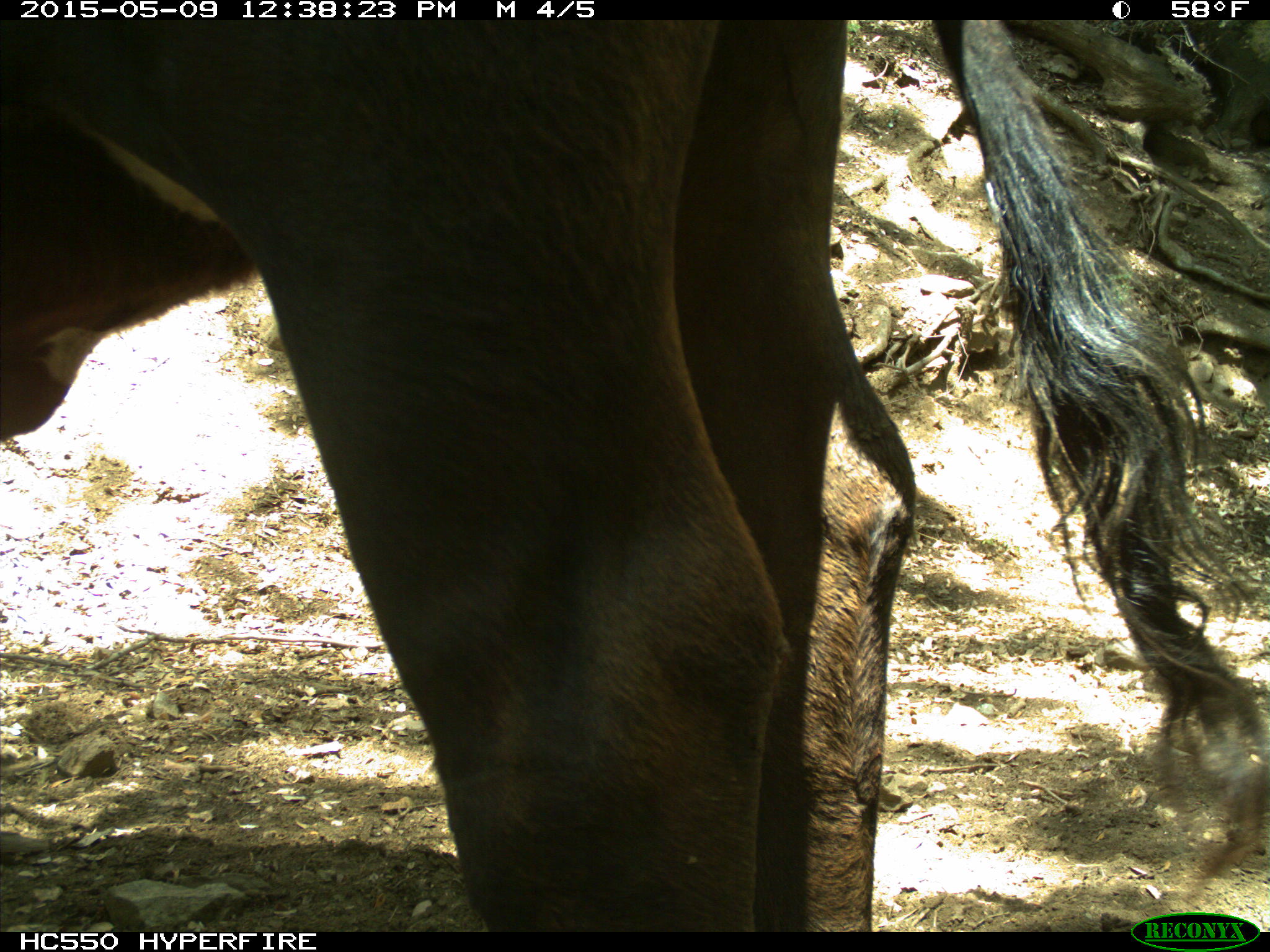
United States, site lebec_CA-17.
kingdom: Animalia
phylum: Chordata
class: Mammalia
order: Artiodactyla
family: Bovidae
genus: Bos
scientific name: Bos taurus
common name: domestic cow